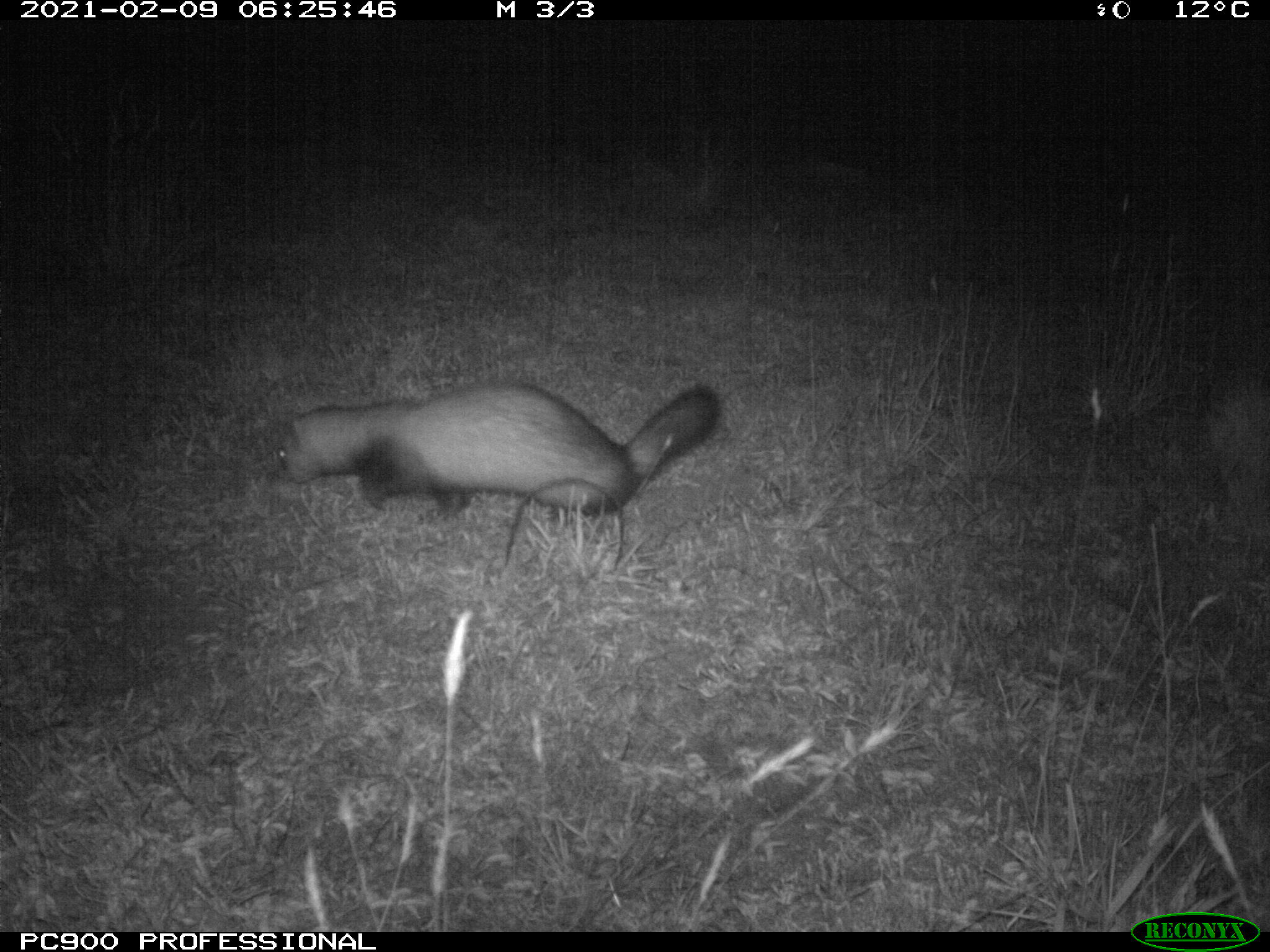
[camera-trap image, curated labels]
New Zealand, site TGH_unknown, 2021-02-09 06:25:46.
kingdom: Animalia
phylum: Chordata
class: Mammalia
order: Carnivora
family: Mustelidae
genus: Mustela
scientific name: Mustela furo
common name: ferret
Ferret (Mustela furo).